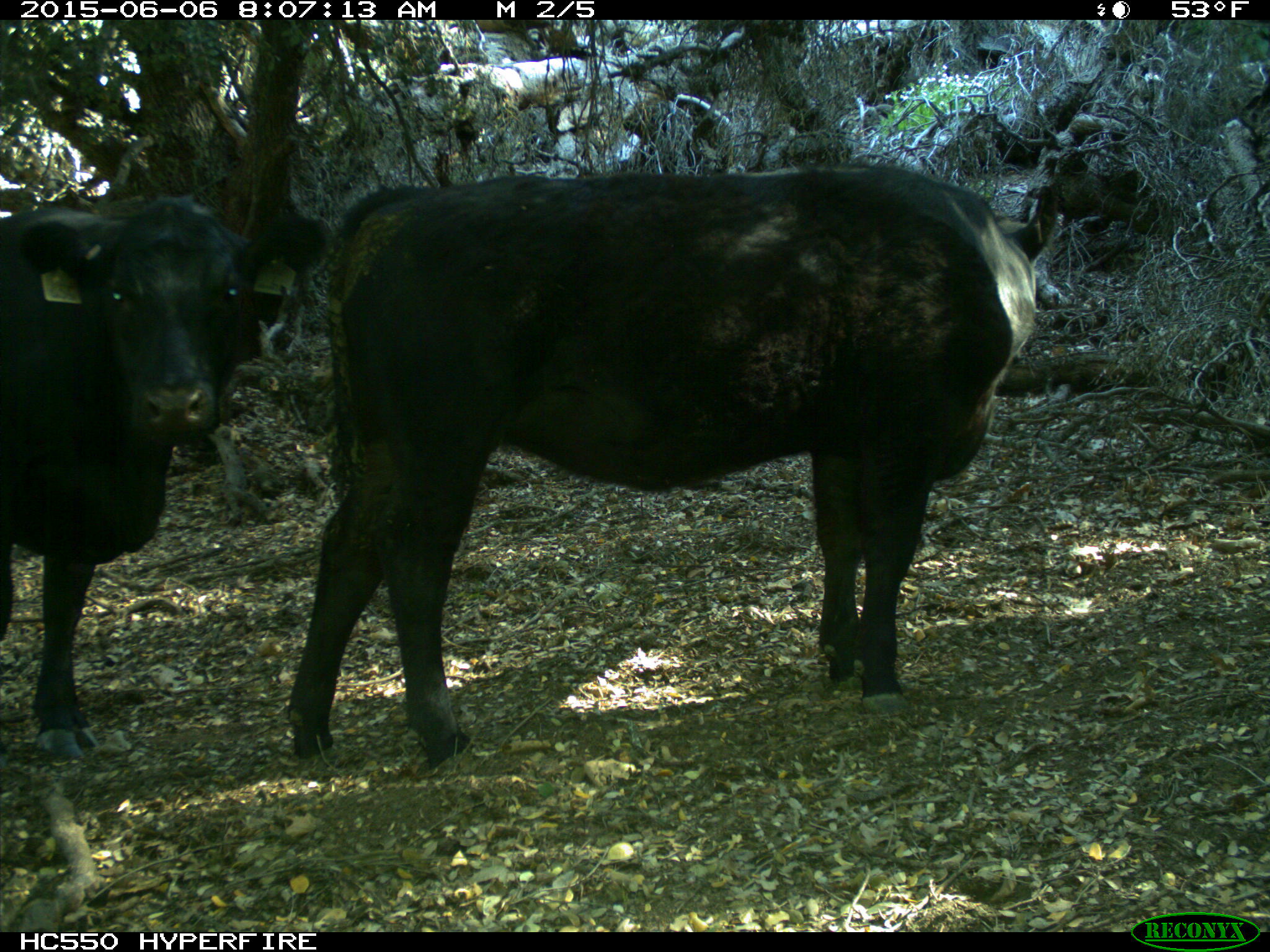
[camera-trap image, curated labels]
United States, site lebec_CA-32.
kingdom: Animalia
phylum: Chordata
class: Mammalia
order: Artiodactyla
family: Bovidae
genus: Bos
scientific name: Bos taurus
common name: domestic cow